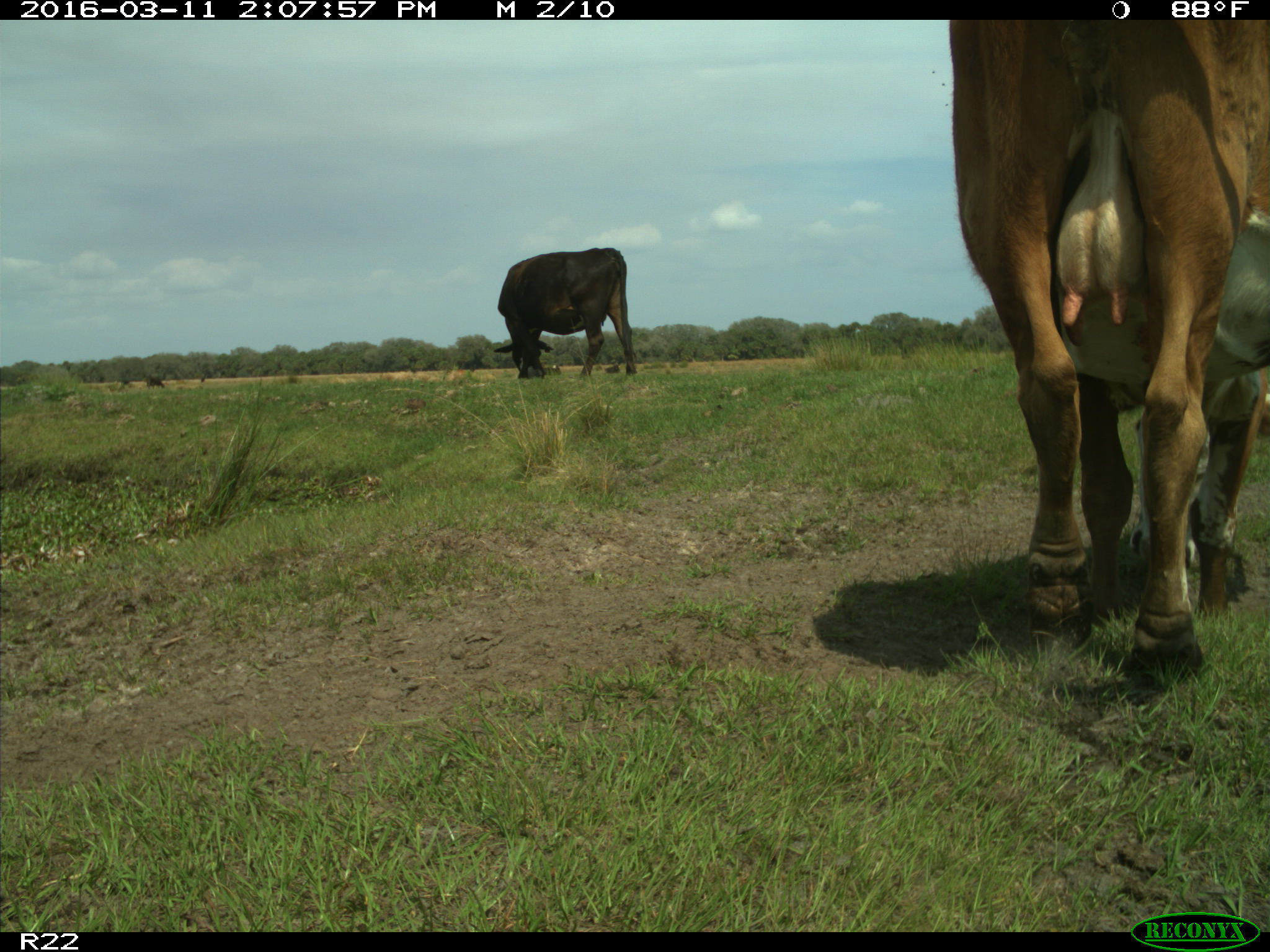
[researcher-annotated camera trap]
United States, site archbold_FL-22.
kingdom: Animalia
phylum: Chordata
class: Mammalia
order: Artiodactyla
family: Bovidae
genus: Bos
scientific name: Bos taurus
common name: domestic cow